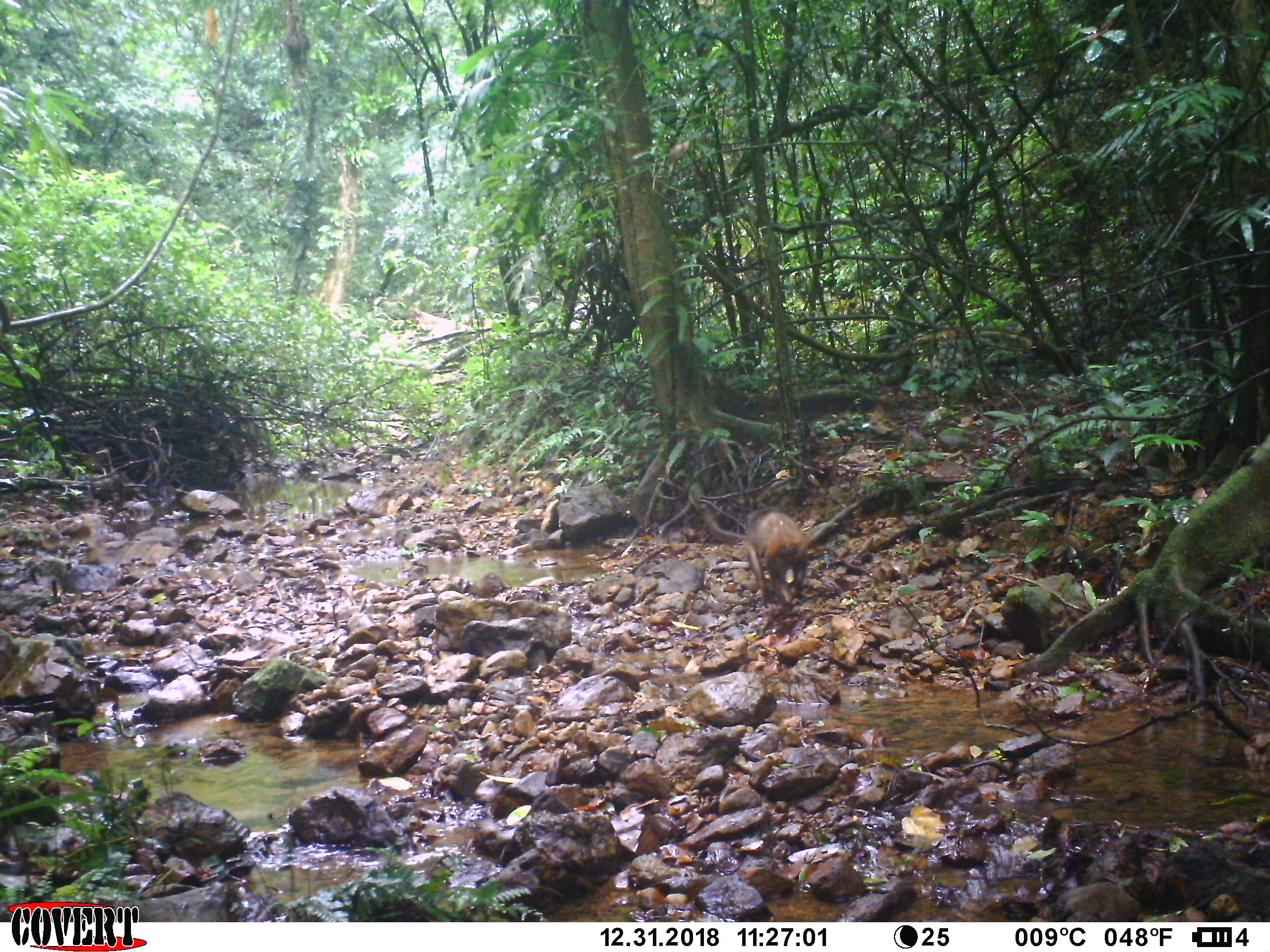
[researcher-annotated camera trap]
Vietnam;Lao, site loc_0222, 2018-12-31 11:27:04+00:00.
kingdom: Animalia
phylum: Chordata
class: Mammalia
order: Primates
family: Cercopithecidae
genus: Macaca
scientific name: Macaca arctoides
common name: stump-tailed macaque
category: stump tailed macaque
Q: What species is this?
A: Stump tailed macaque (stump-tailed macaque) (Macaca arctoides).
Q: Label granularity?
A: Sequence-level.